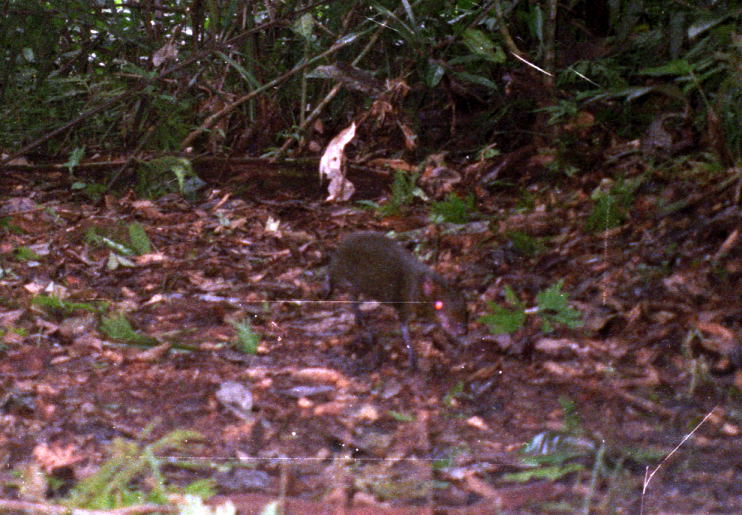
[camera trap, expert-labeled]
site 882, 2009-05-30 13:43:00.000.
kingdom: Animalia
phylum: Chordata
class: Mammalia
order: Rodentia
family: Dasyproctidae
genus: Myoprocta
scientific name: Myoprocta pratti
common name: green acouchi